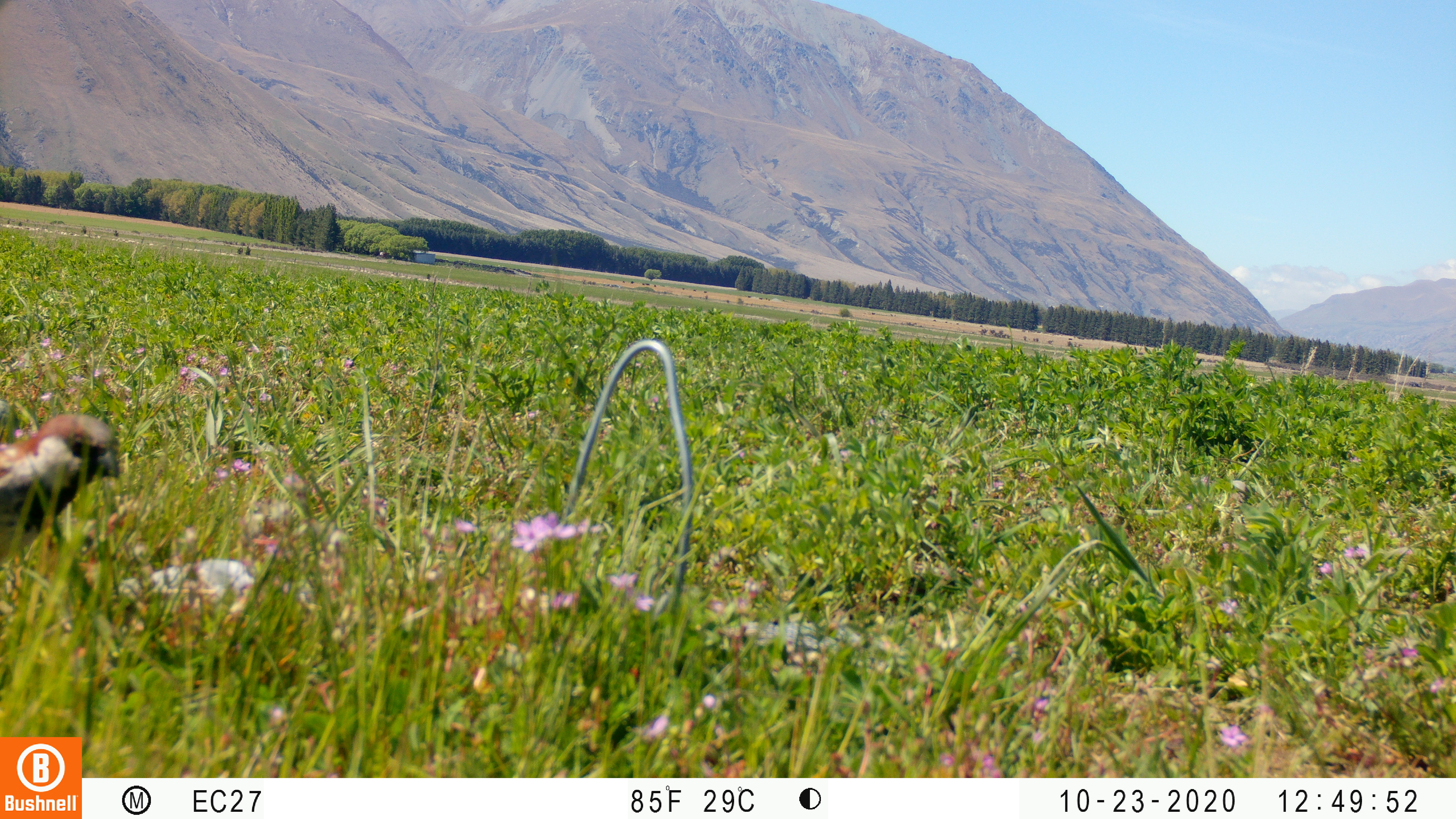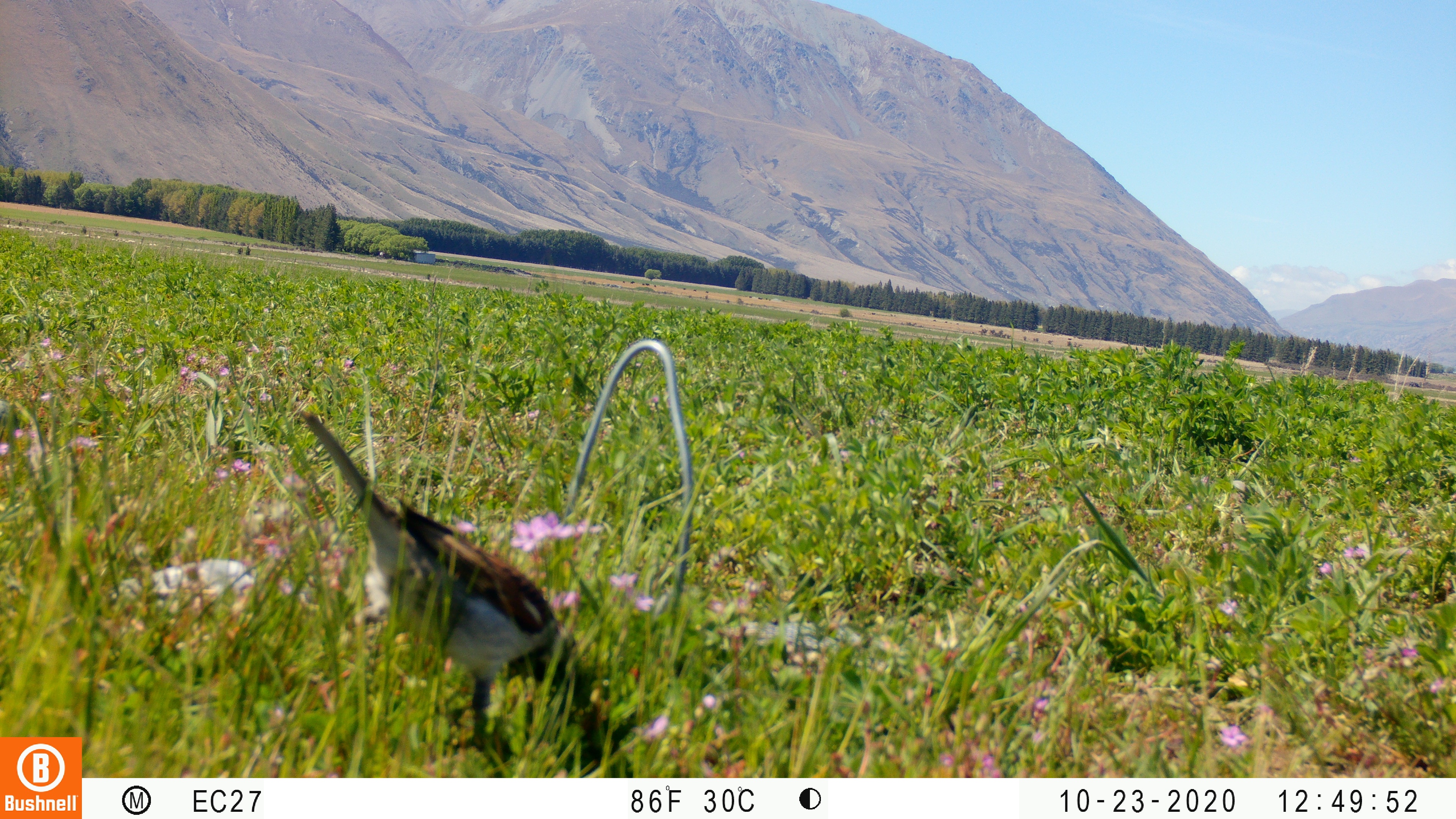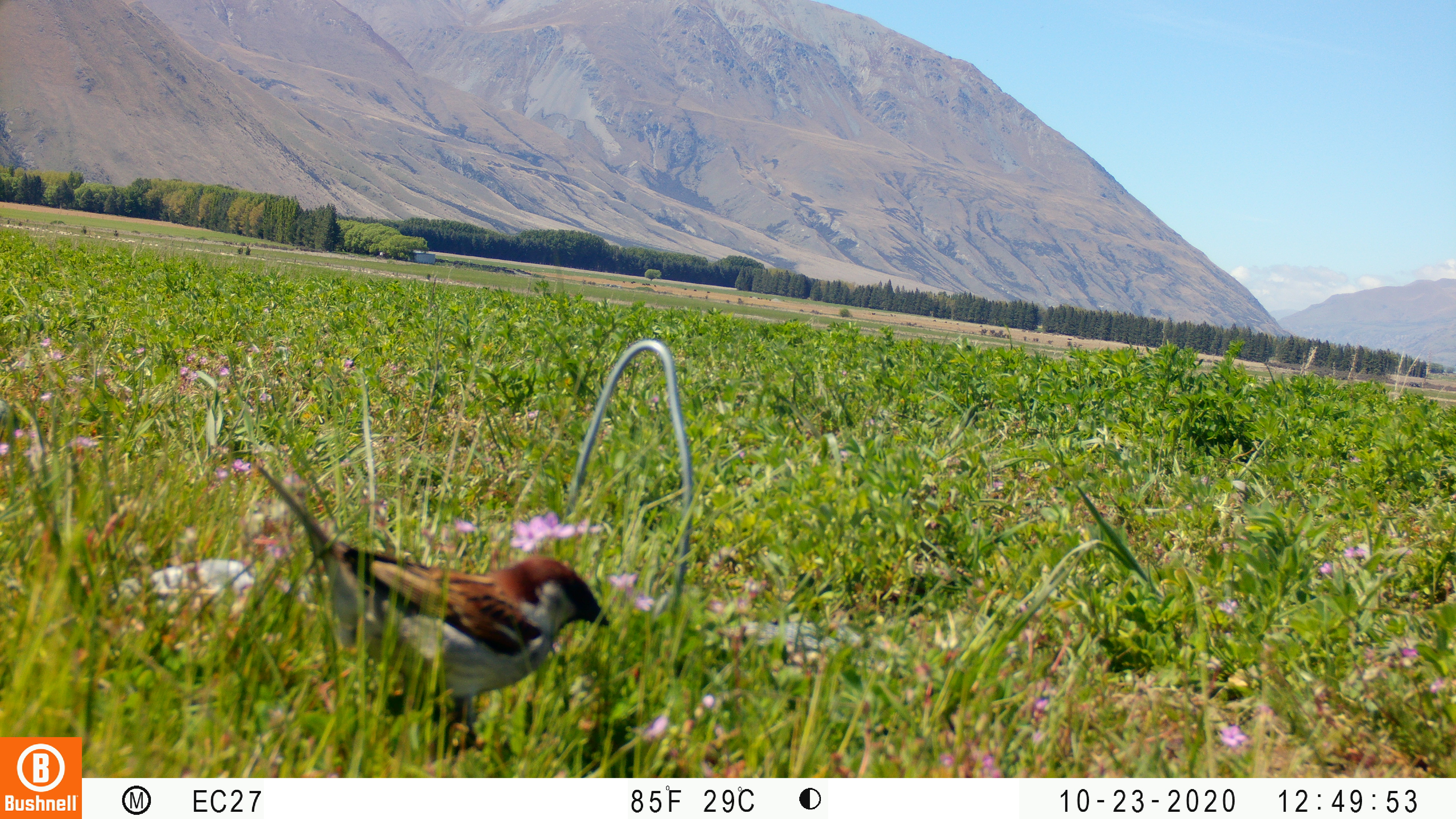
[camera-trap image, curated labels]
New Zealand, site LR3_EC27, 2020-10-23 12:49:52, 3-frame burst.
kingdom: Animalia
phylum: Chordata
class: Aves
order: Passeriformes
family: Passeridae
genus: Passer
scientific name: Passer domesticus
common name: house sparrow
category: sparrow